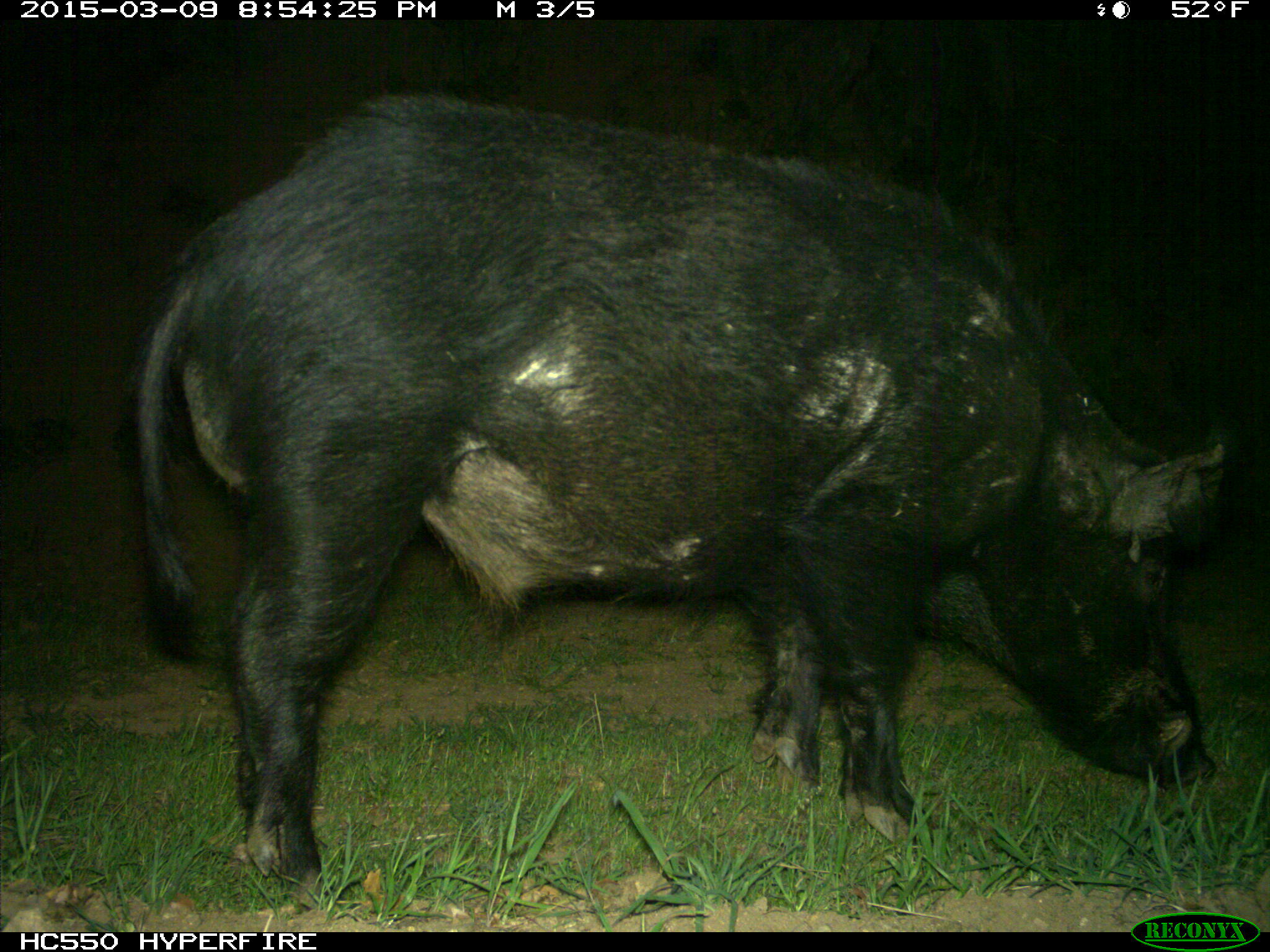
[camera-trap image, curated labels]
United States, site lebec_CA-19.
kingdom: Animalia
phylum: Chordata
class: Mammalia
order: Artiodactyla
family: Suidae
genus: Sus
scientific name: Sus scrofa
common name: wild boar